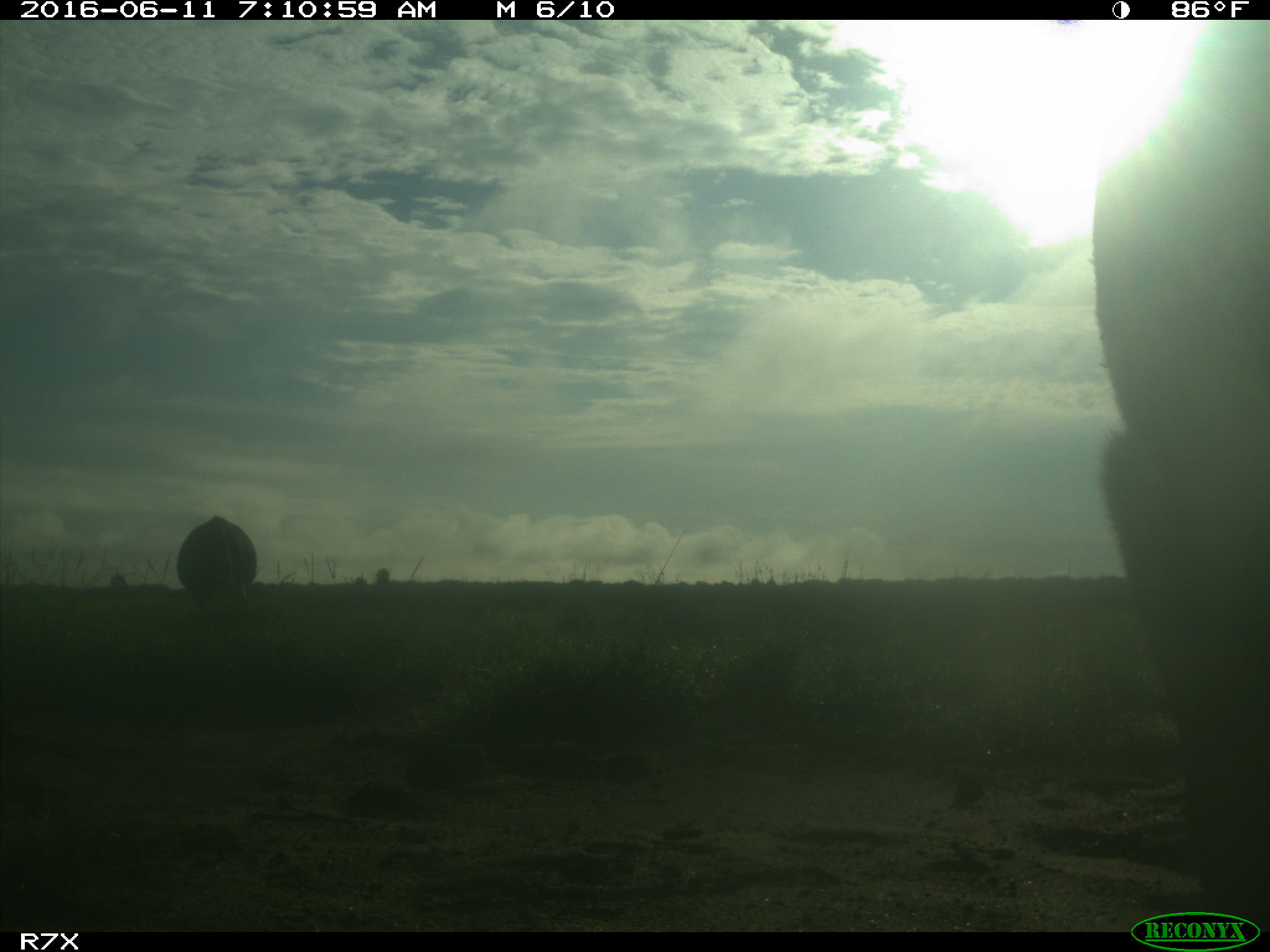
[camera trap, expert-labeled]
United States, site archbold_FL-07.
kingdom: Animalia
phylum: Chordata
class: Mammalia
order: Artiodactyla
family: Bovidae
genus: Bos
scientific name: Bos taurus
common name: domestic cow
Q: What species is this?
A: Bos taurus (domestic cow).